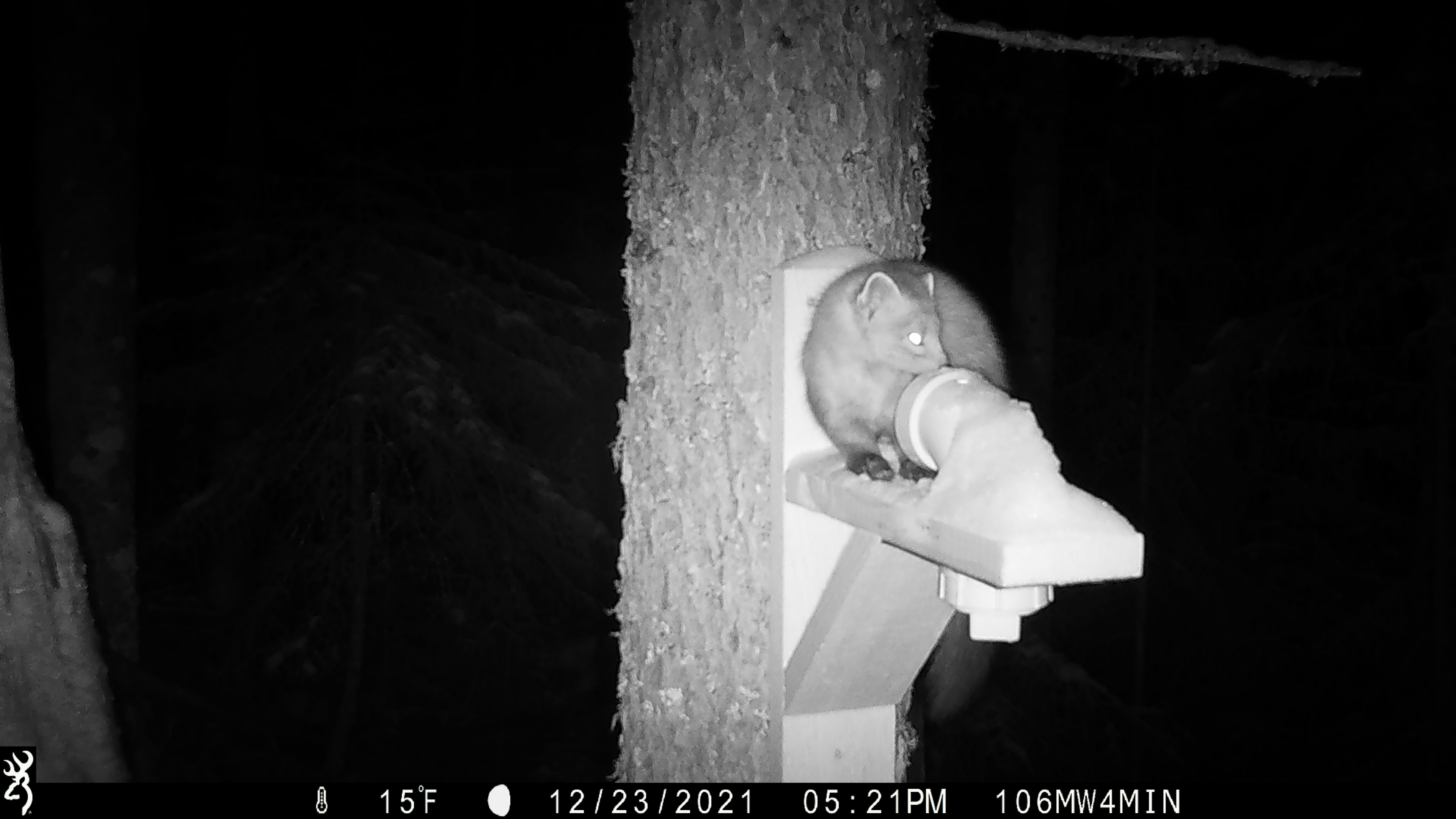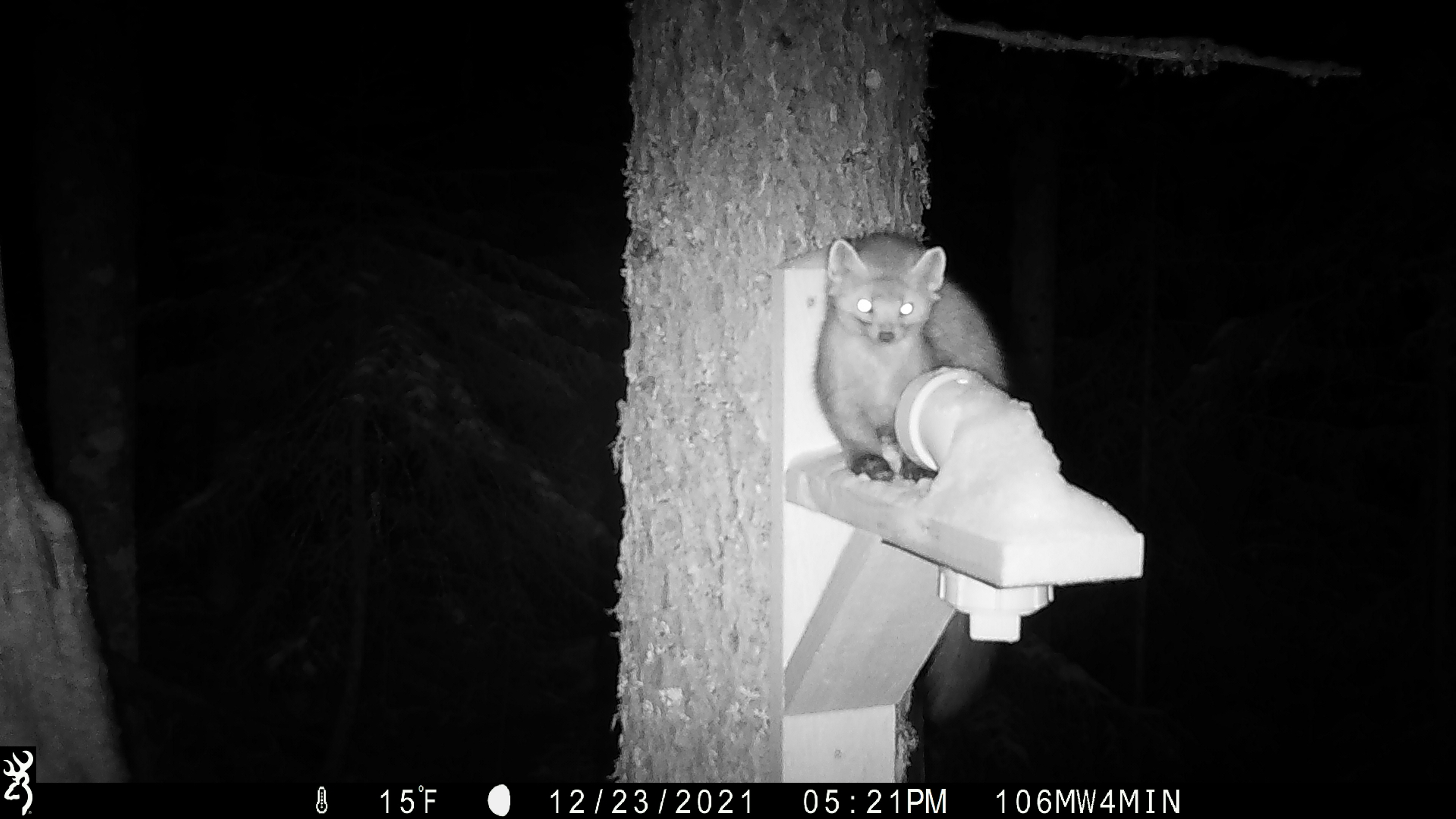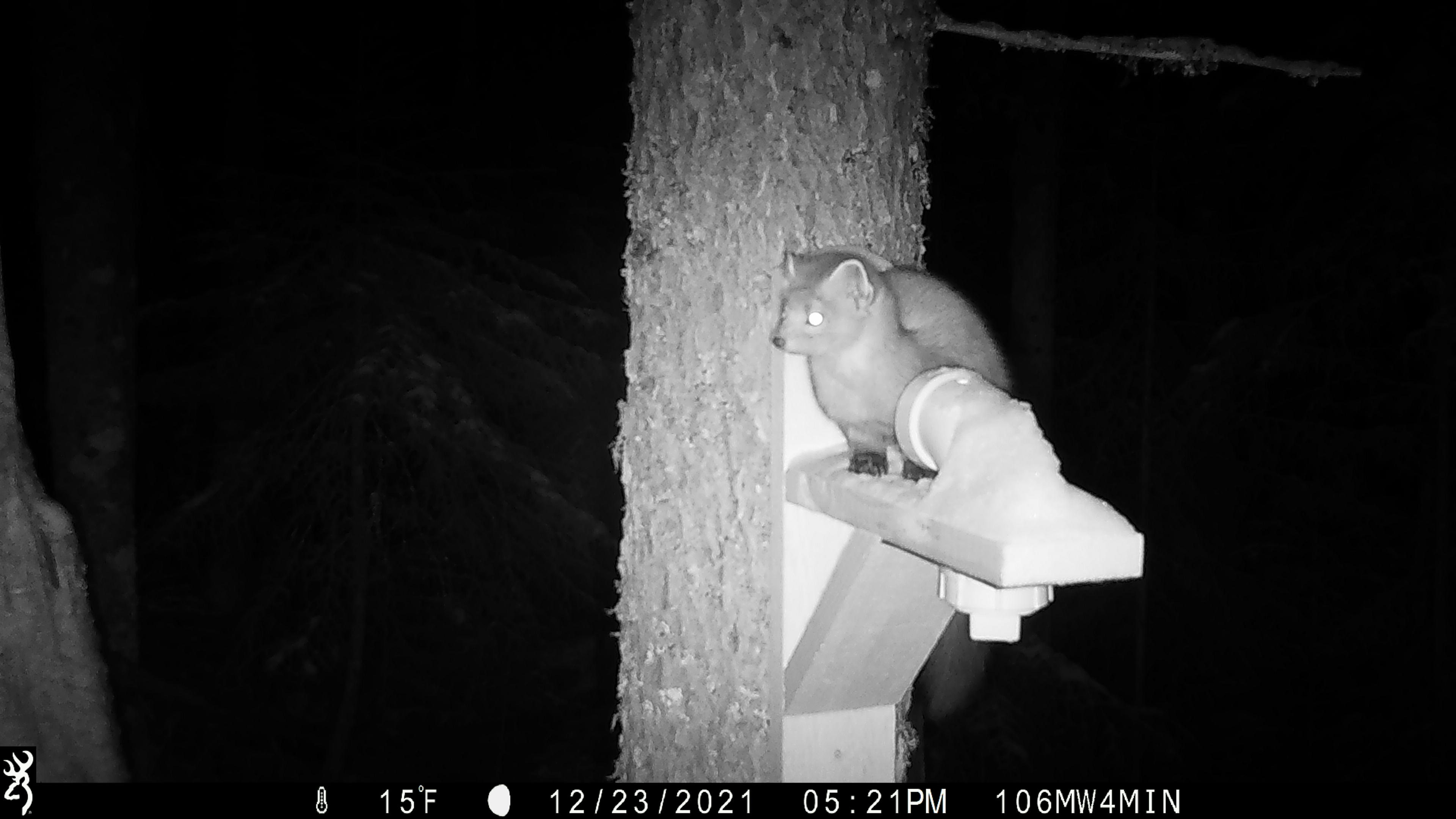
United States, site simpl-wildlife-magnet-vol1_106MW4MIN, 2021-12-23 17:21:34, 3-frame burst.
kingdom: Animalia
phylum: Chordata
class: Mammalia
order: Carnivora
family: Mustelidae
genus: Martes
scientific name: Martes americana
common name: american marten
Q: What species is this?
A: American marten (Martes americana).